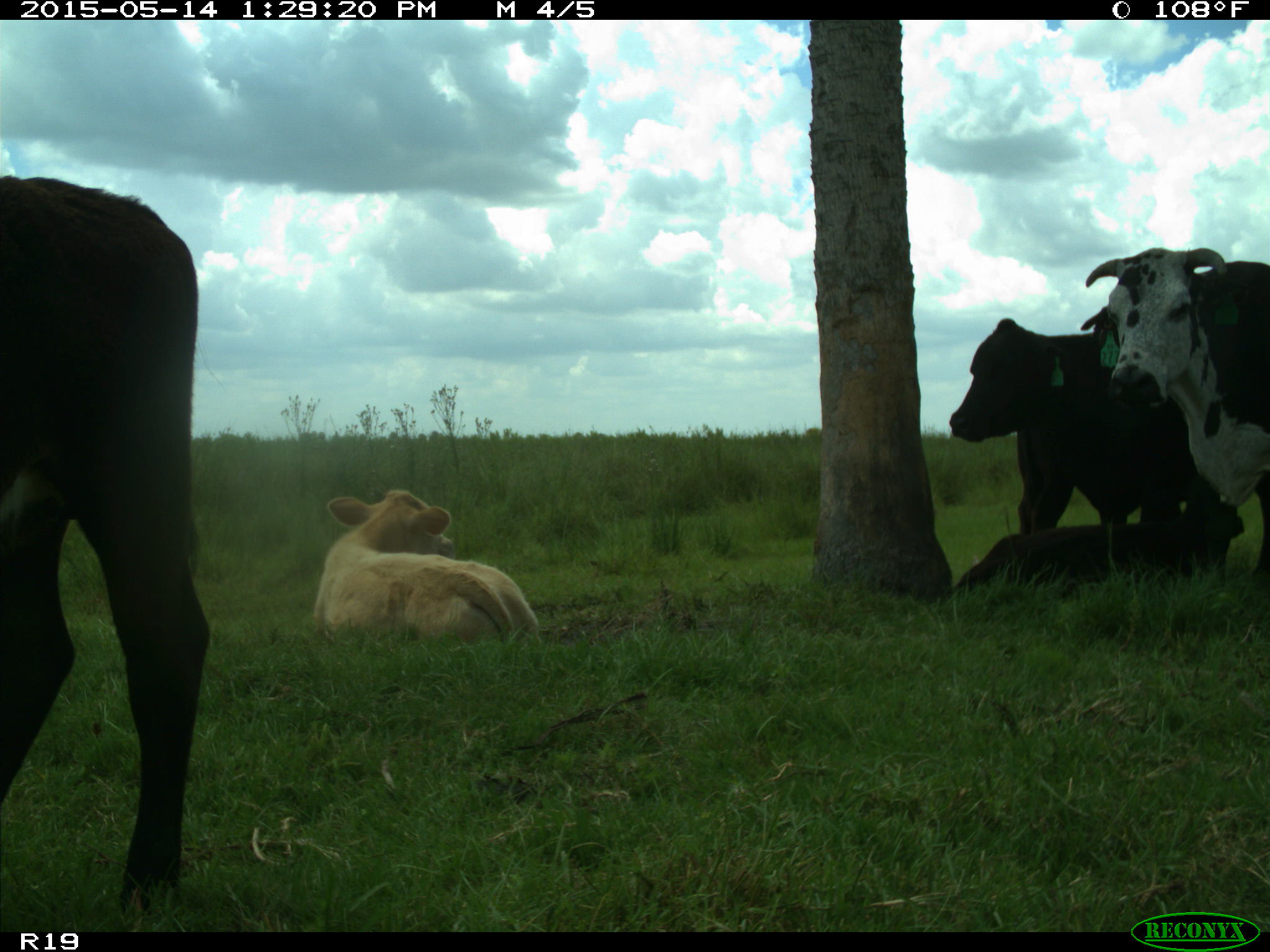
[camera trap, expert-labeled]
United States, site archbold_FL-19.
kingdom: Animalia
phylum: Chordata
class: Mammalia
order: Artiodactyla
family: Bovidae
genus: Bos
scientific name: Bos taurus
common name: domestic cow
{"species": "Bos taurus (domestic cow)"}